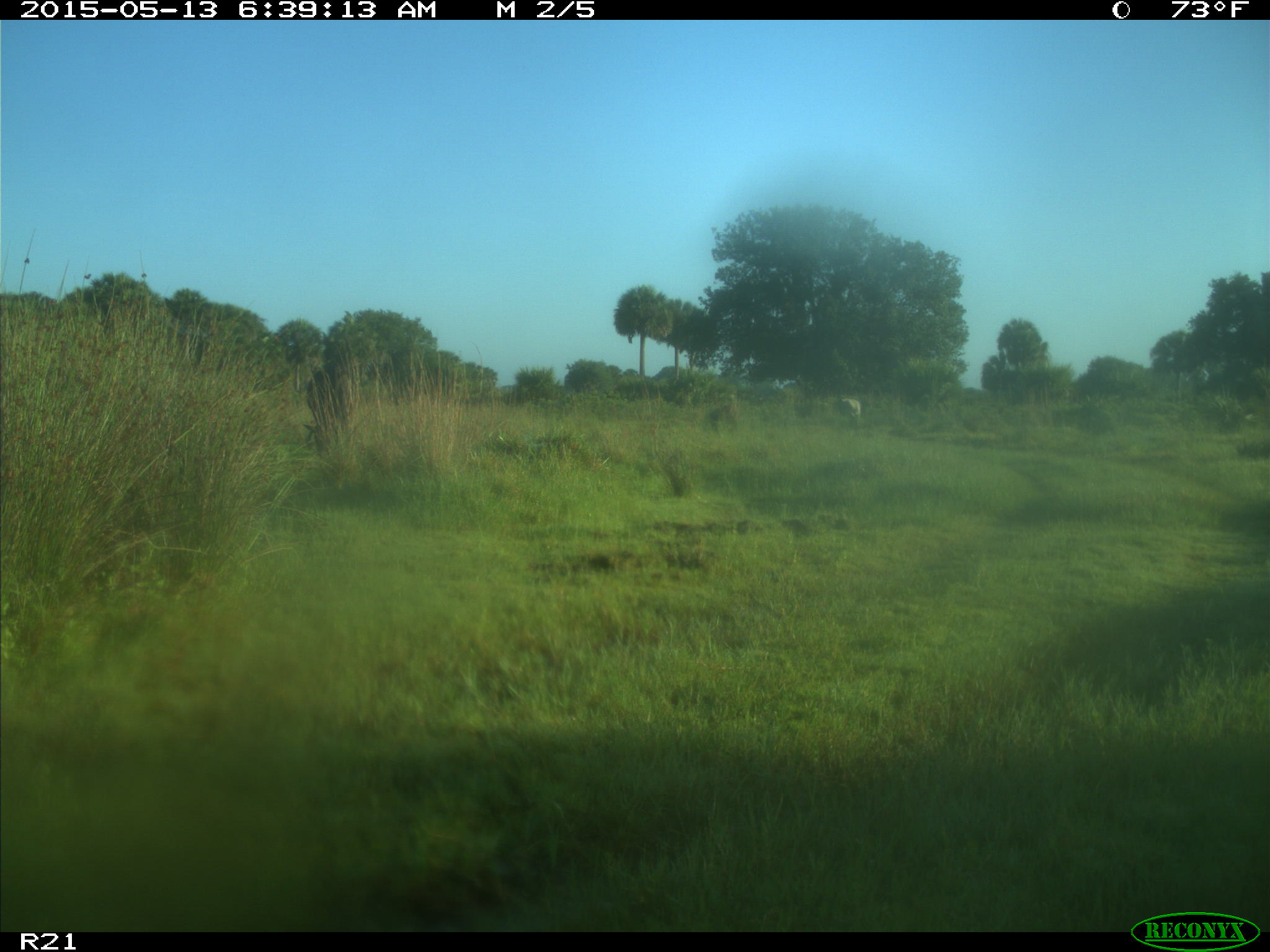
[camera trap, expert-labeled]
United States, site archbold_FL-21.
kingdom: Animalia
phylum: Chordata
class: Mammalia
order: Artiodactyla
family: Bovidae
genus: Bos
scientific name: Bos taurus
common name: domestic cow